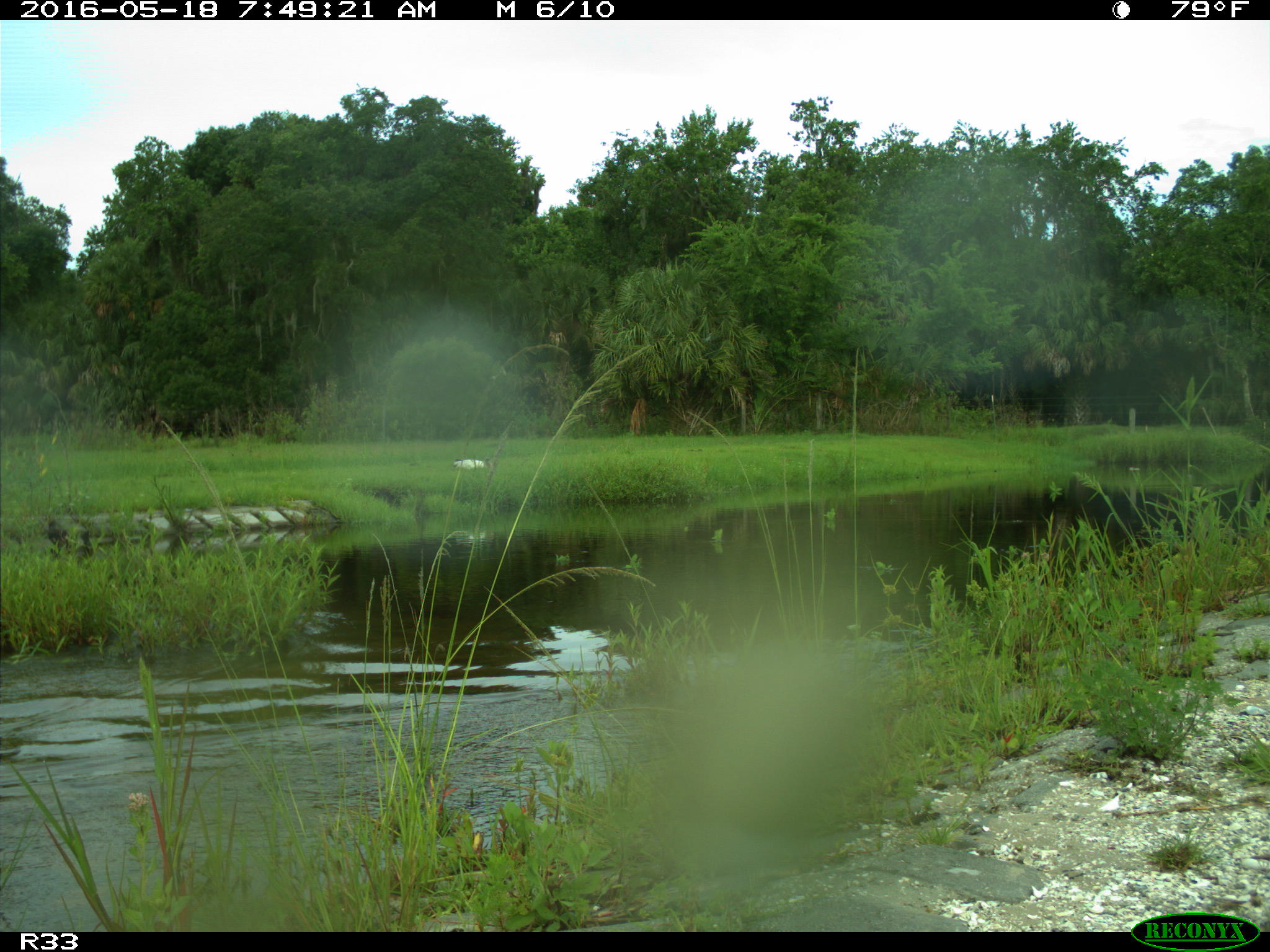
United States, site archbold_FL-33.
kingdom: Animalia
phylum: Chordata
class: Aves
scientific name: Aves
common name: birds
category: unidentified bird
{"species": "unidentified bird (birds) (Aves)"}